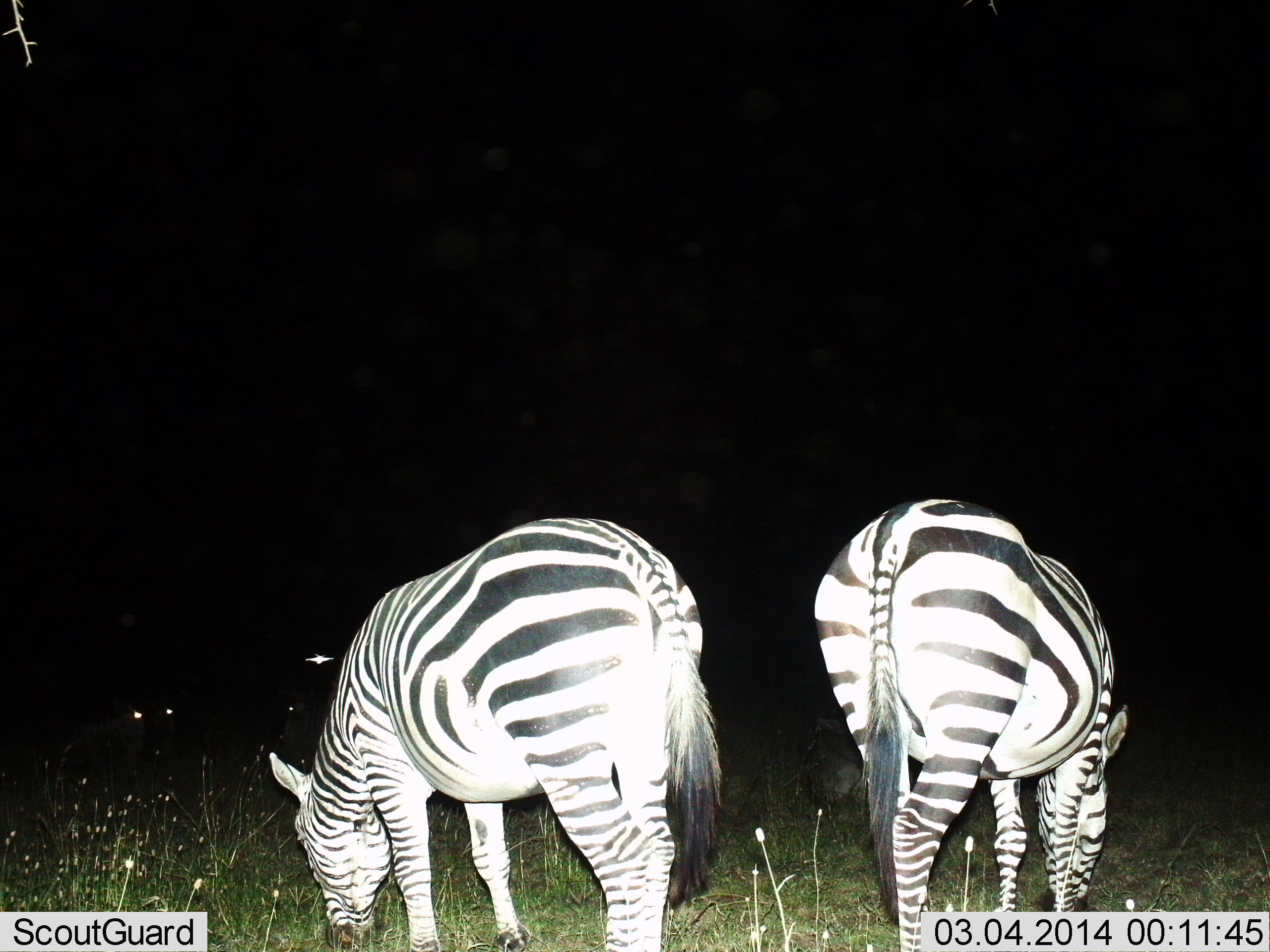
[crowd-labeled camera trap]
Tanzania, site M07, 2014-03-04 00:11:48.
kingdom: Animalia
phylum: Chordata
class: Mammalia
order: Perissodactyla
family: Equidae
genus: Equus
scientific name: Equus quagga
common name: plains zebra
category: zebra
Zebra (plains zebra) (Equus quagga), count 2. Behavior (volunteer vote fractions): standing 10%, resting 0%, moving 0%, interacting 0%. Young present (vote fraction): 0%. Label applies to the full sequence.